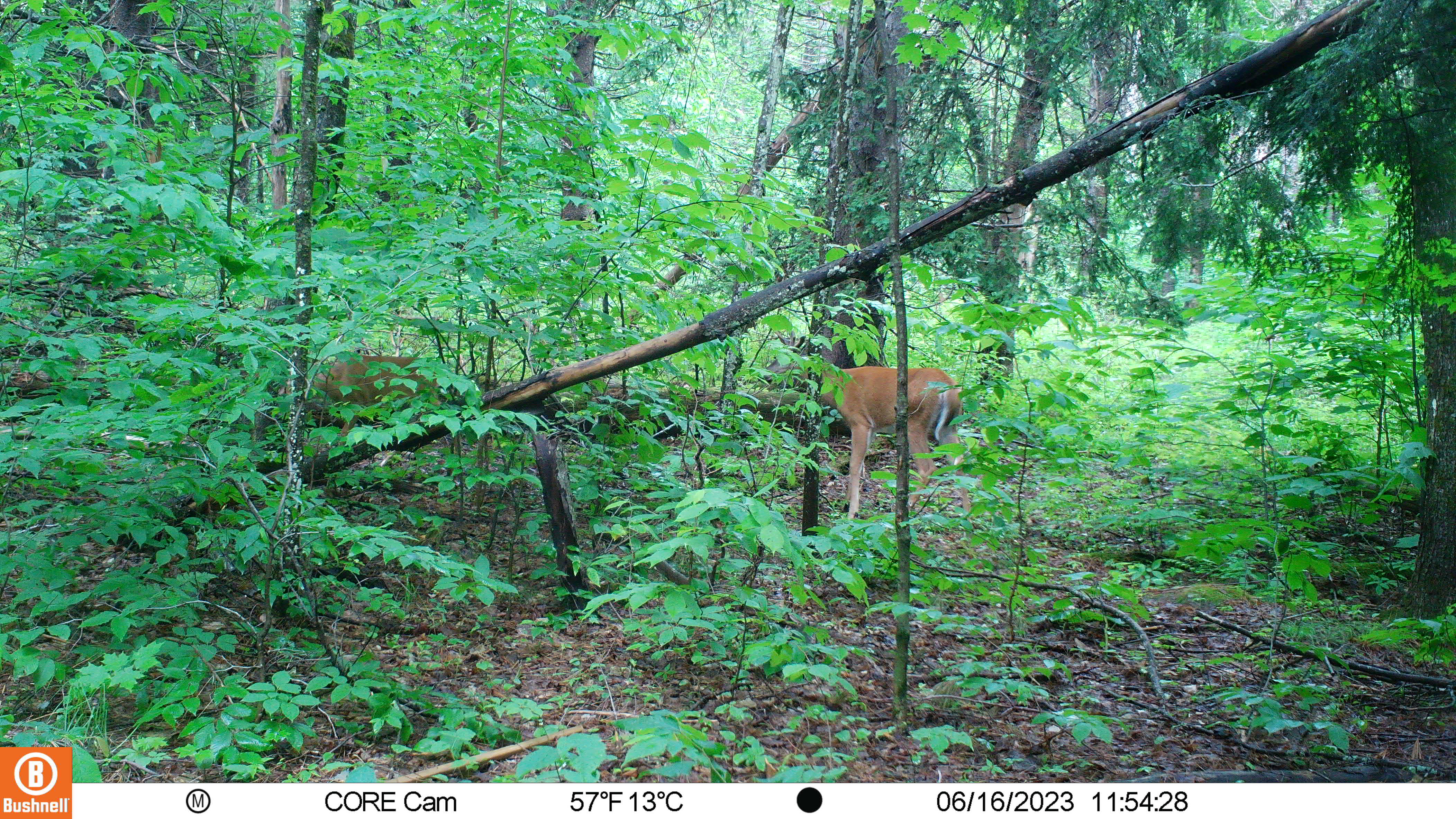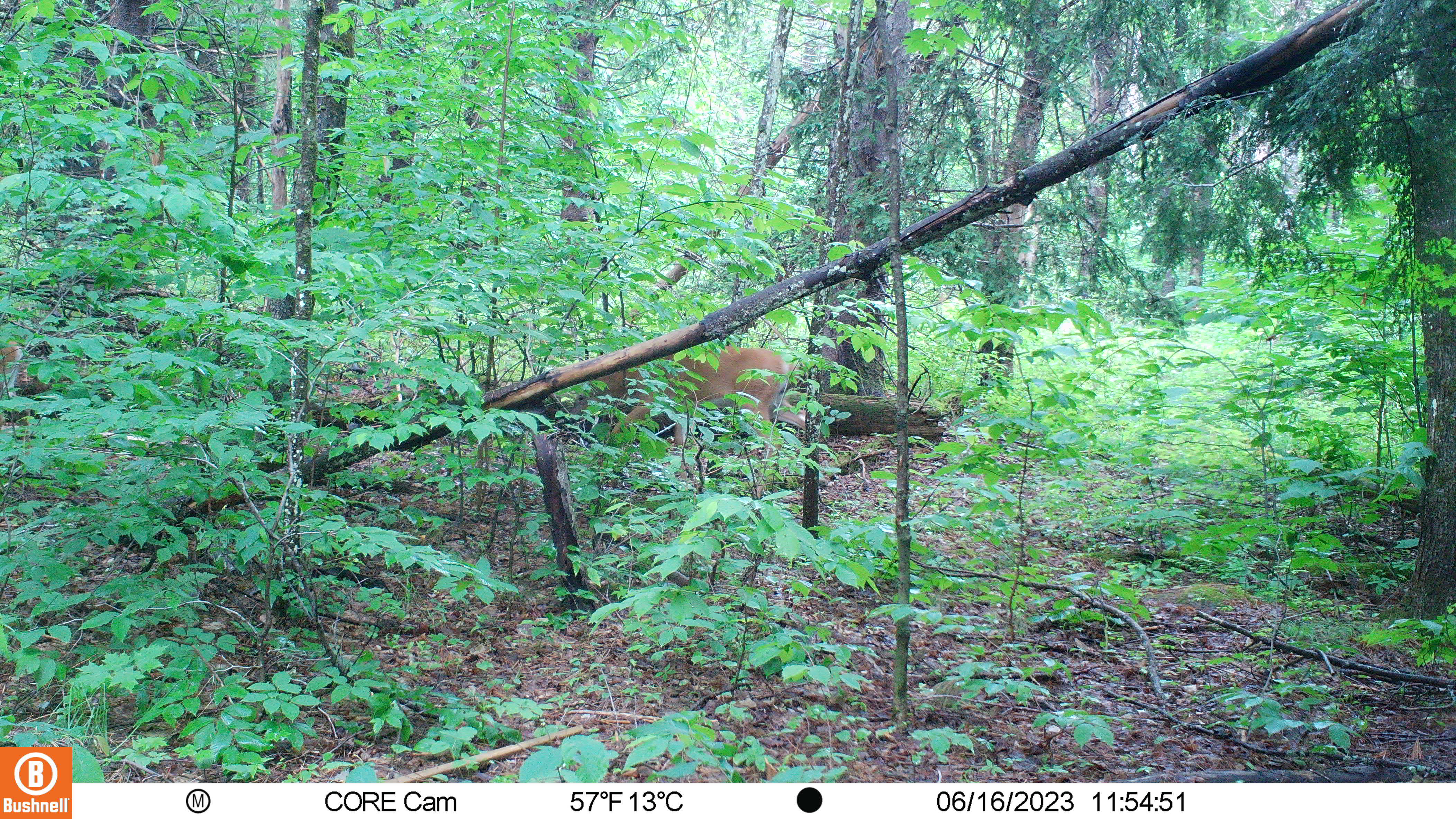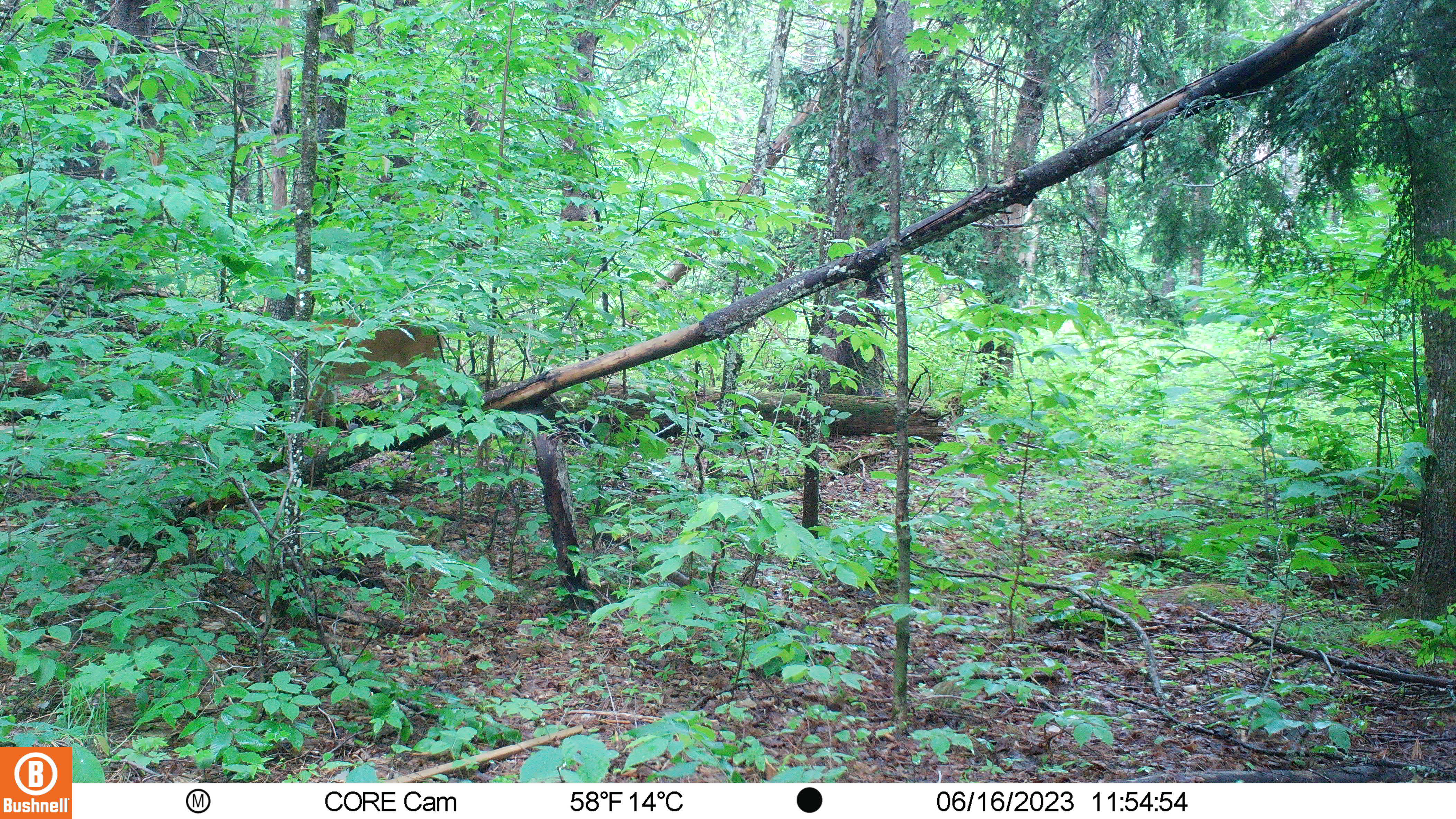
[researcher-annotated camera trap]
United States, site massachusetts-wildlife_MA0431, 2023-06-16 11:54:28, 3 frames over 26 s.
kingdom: Animalia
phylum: Chordata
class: Mammalia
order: Artiodactyla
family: Cervidae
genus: Odocoileus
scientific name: Odocoileus virginianus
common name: white-tailed deer